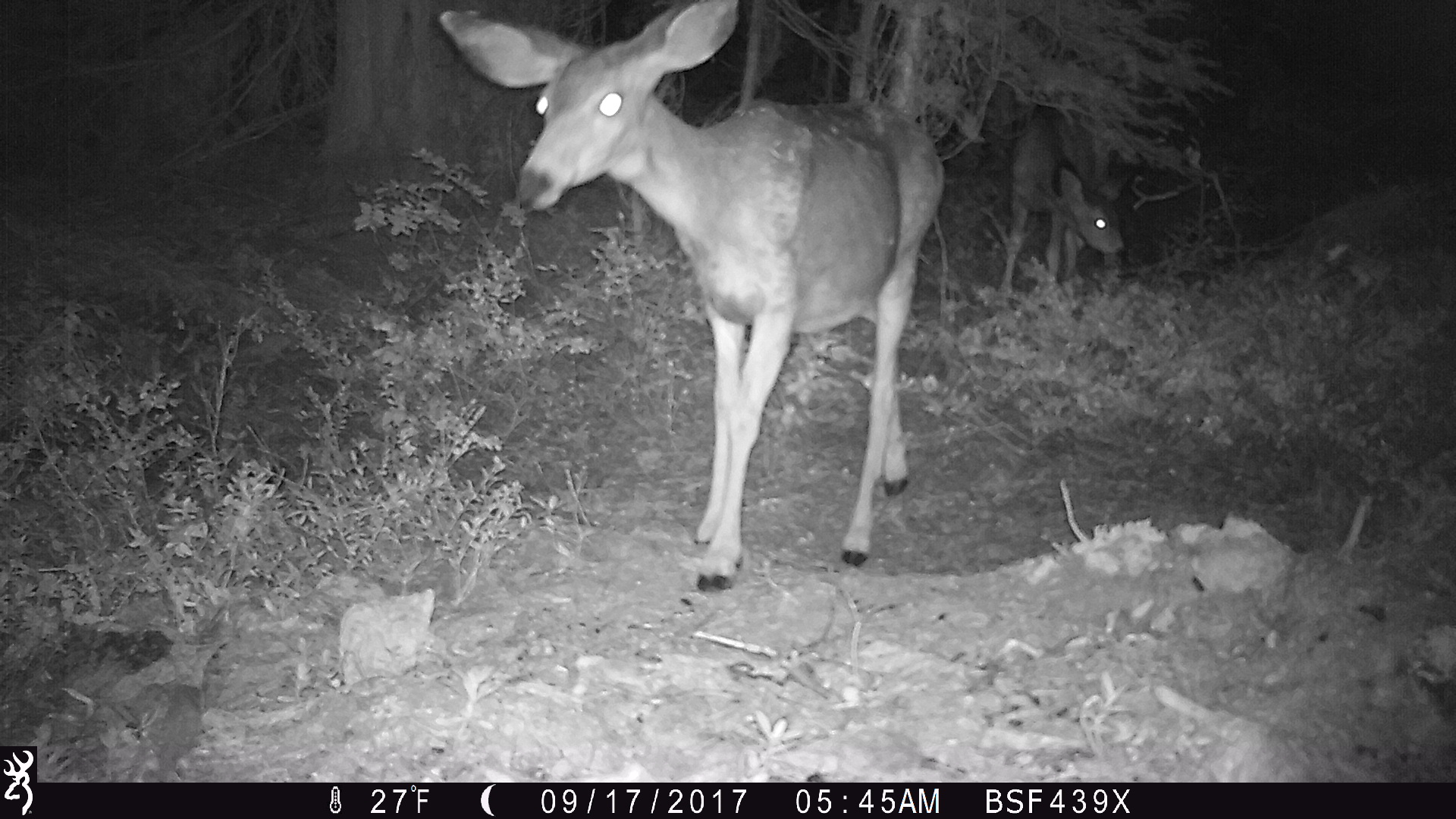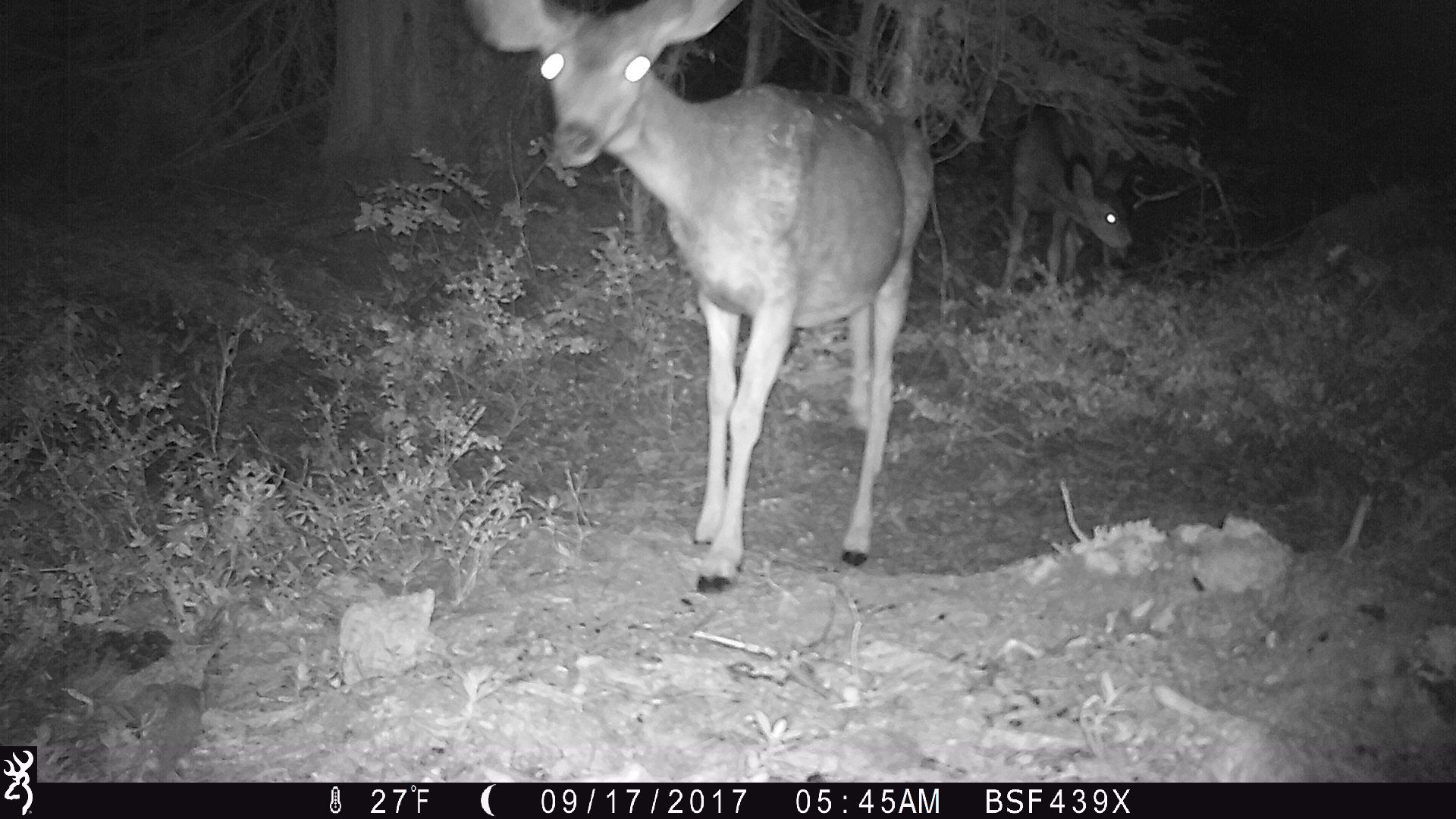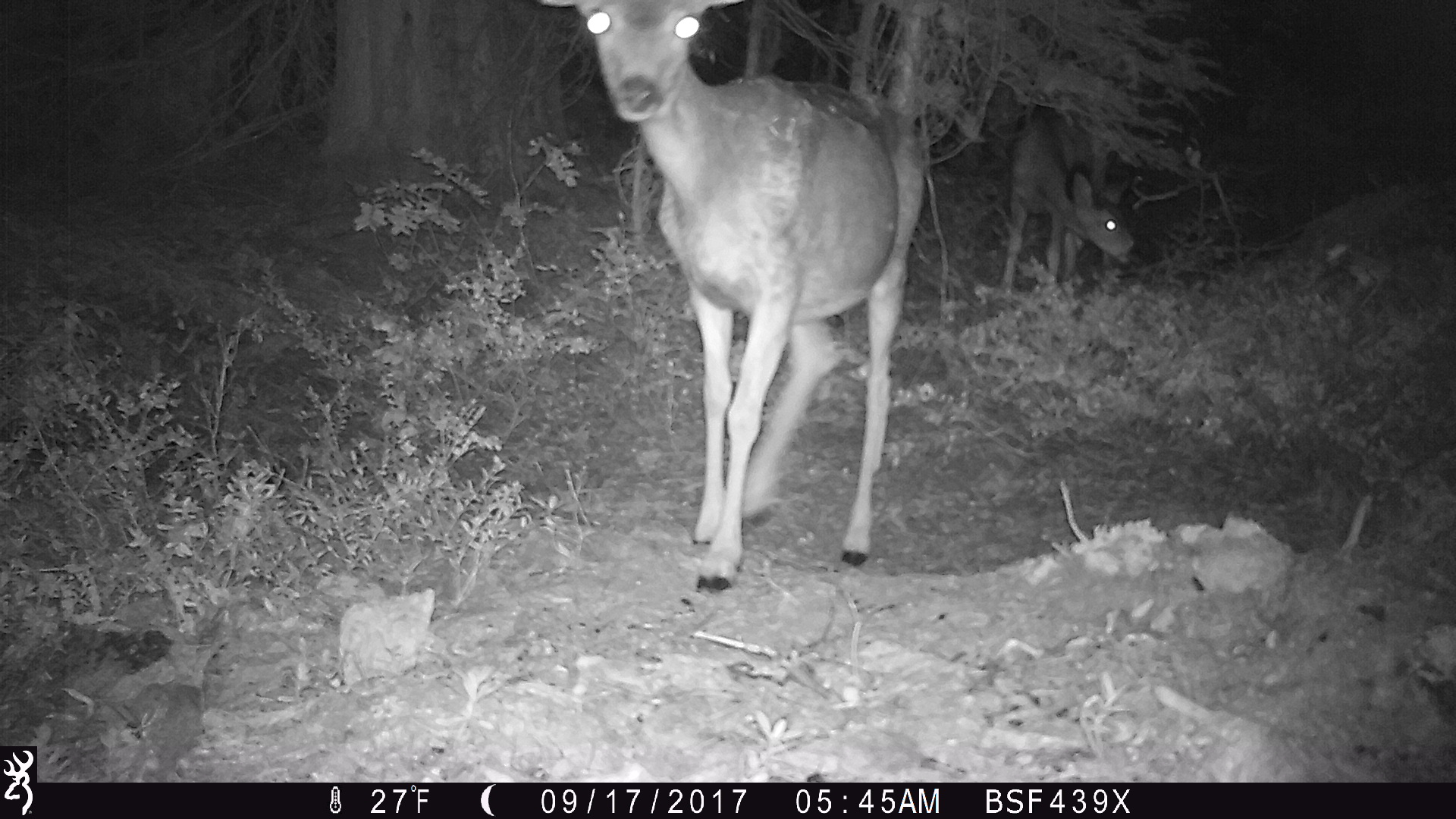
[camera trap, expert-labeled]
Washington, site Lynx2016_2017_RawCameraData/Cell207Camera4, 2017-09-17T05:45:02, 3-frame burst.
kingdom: Animalia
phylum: Chordata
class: Mammalia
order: Artiodactyla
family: Cervidae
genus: Odocoileus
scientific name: Odocoileus hemionus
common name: mule deer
Odocoileus hemionus (mule deer). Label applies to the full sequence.